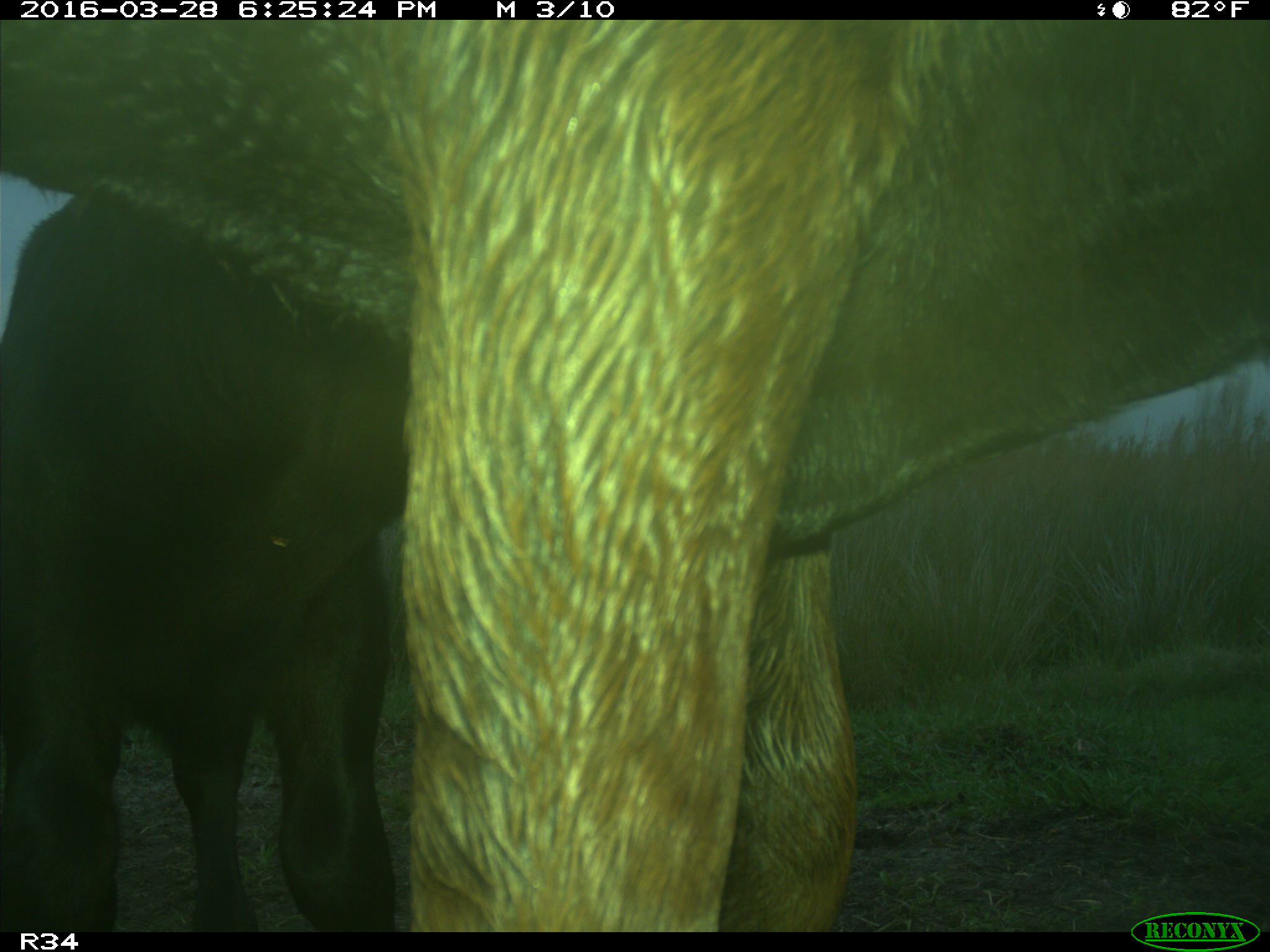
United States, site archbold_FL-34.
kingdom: Animalia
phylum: Chordata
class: Mammalia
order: Artiodactyla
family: Bovidae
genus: Bos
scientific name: Bos taurus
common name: domestic cow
Bos taurus (domestic cow).